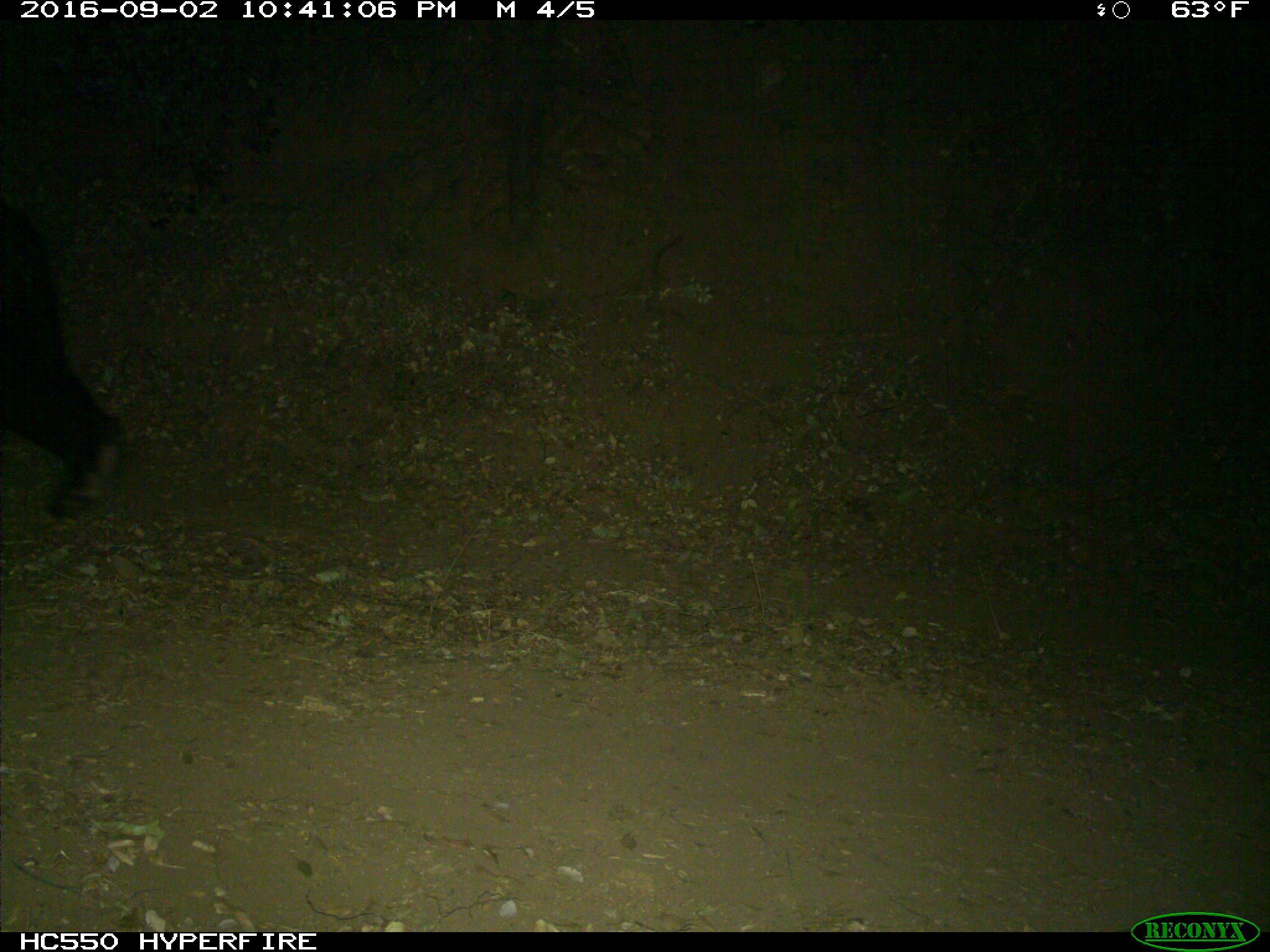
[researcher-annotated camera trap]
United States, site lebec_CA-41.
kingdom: Animalia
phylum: Chordata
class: Mammalia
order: Carnivora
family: Ursidae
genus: Ursus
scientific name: Ursus americanus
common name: american black bear